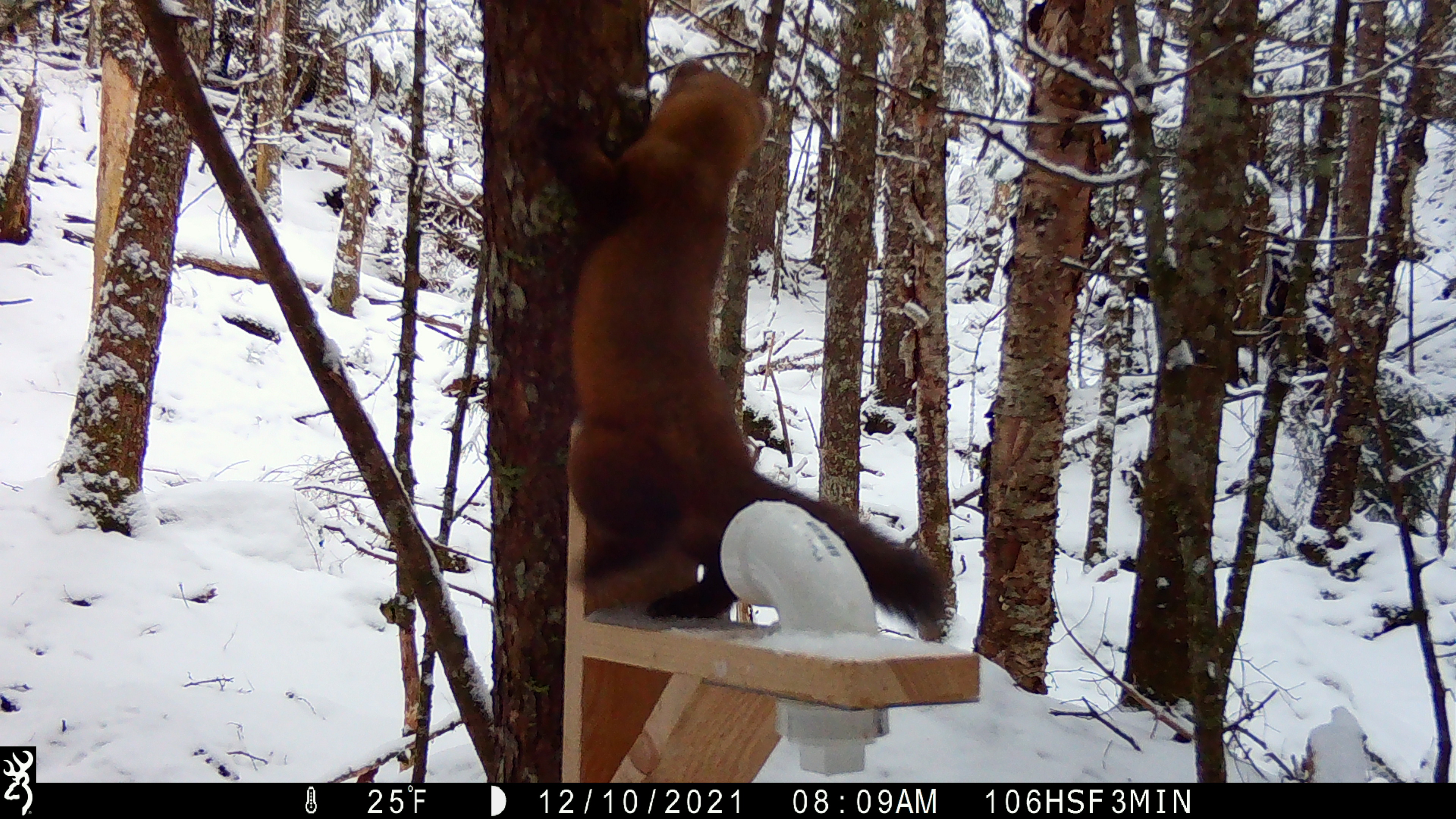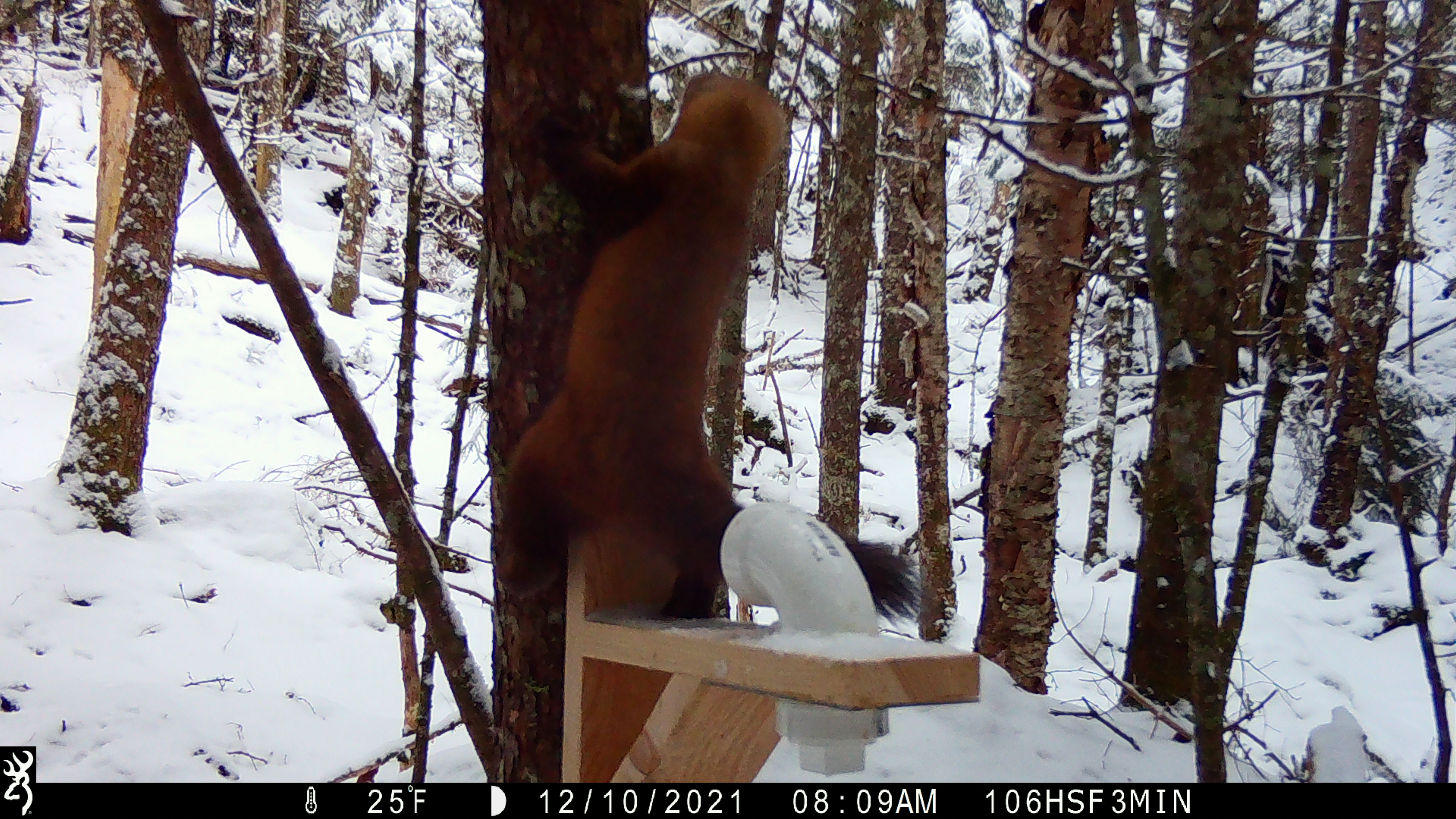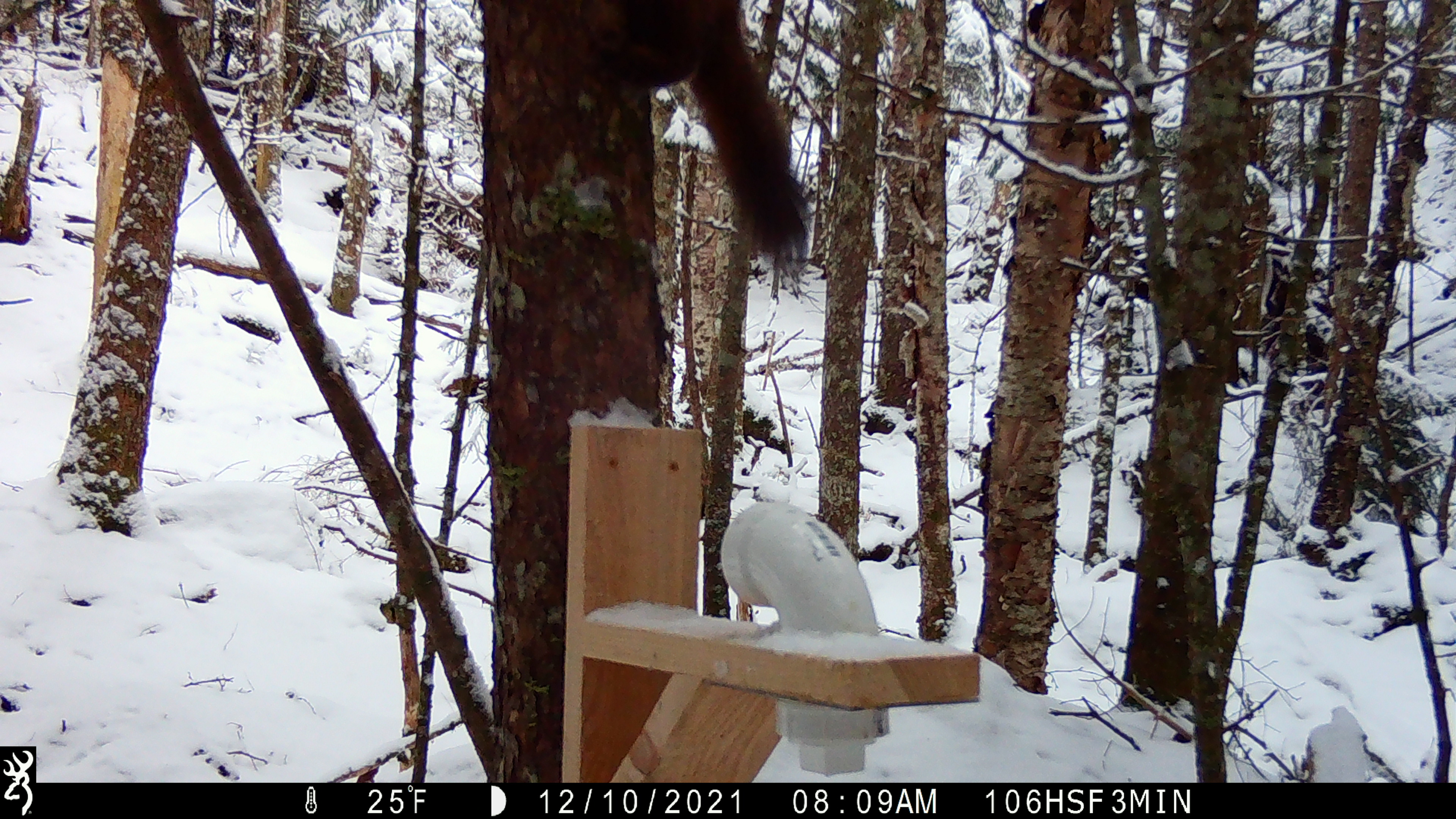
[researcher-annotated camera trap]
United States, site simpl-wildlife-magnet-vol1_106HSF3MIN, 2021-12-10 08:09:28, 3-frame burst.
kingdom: Animalia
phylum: Chordata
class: Mammalia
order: Carnivora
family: Mustelidae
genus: Martes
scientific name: Martes americana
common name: american marten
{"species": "american marten (Martes americana)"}